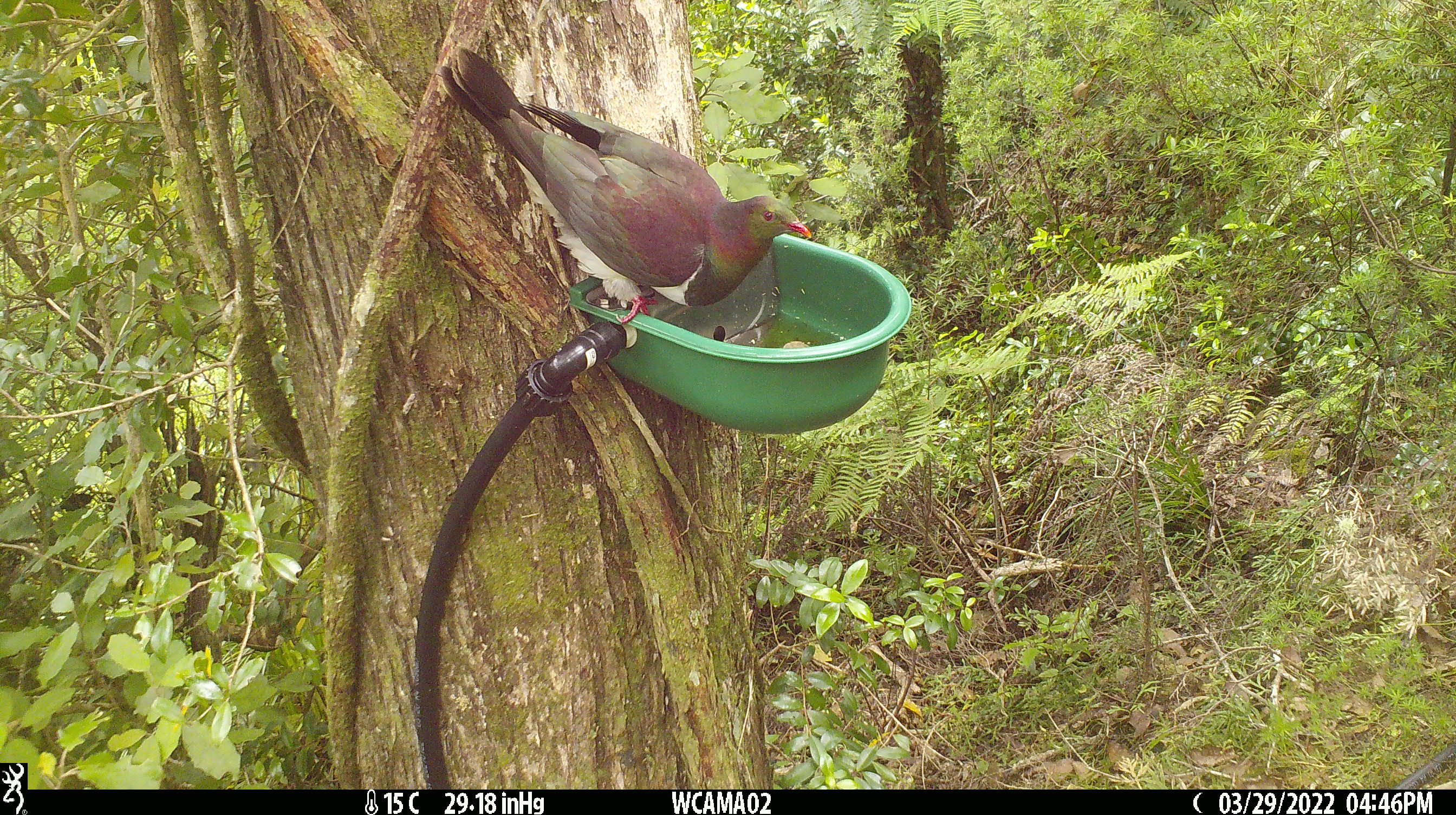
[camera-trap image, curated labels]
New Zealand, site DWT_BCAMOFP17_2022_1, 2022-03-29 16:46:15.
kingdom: Animalia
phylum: Chordata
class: Aves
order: Columbiformes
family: Columbidae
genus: Hemiphaga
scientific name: Hemiphaga novaeseelandiae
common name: new zealand pigeon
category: kereru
Kereru (new zealand pigeon) (Hemiphaga novaeseelandiae).